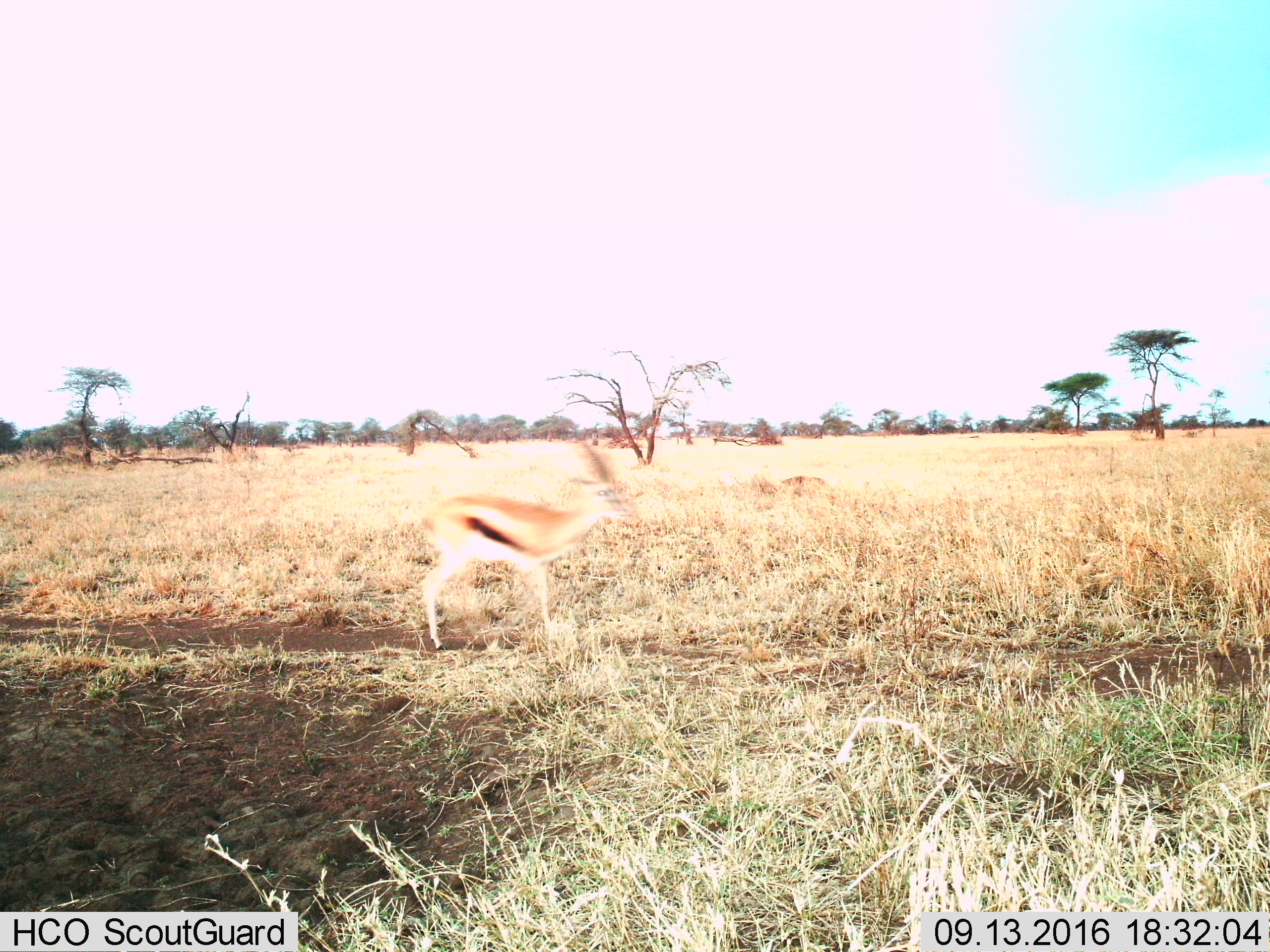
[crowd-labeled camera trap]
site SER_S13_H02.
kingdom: Animalia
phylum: Chordata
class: Mammalia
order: Artiodactyla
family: Bovidae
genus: Eudorcas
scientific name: Eudorcas thomsonii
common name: thomson's gazelle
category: gazellethomsons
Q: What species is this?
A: Gazellethomsons (thomson's gazelle) (Eudorcas thomsonii).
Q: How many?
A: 1.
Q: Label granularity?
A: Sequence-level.